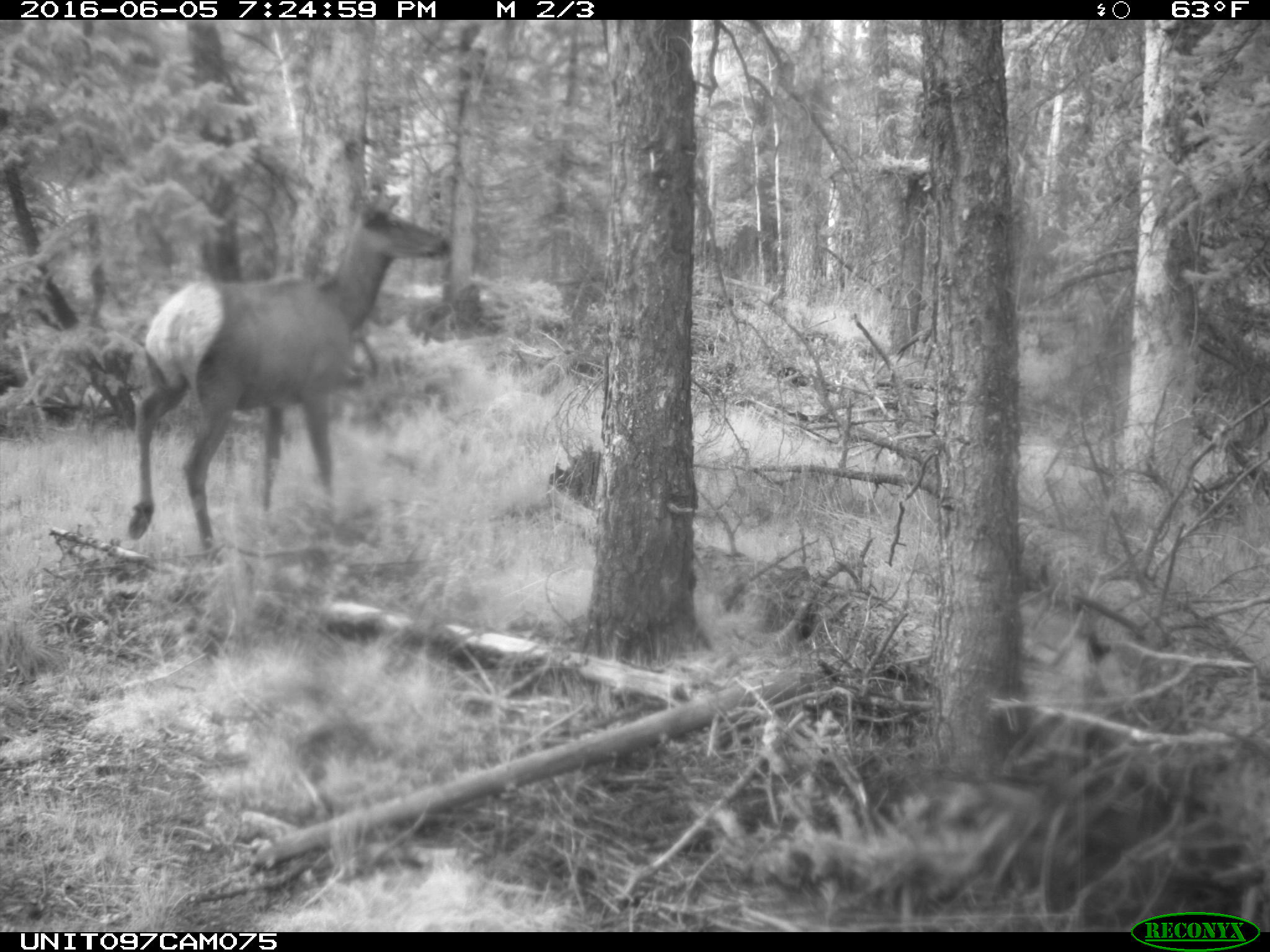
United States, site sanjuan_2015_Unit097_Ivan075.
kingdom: Animalia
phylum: Chordata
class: Mammalia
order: Artiodactyla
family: Cervidae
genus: Cervus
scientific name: Cervus elaphus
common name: red deer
Cervus elaphus (red deer).